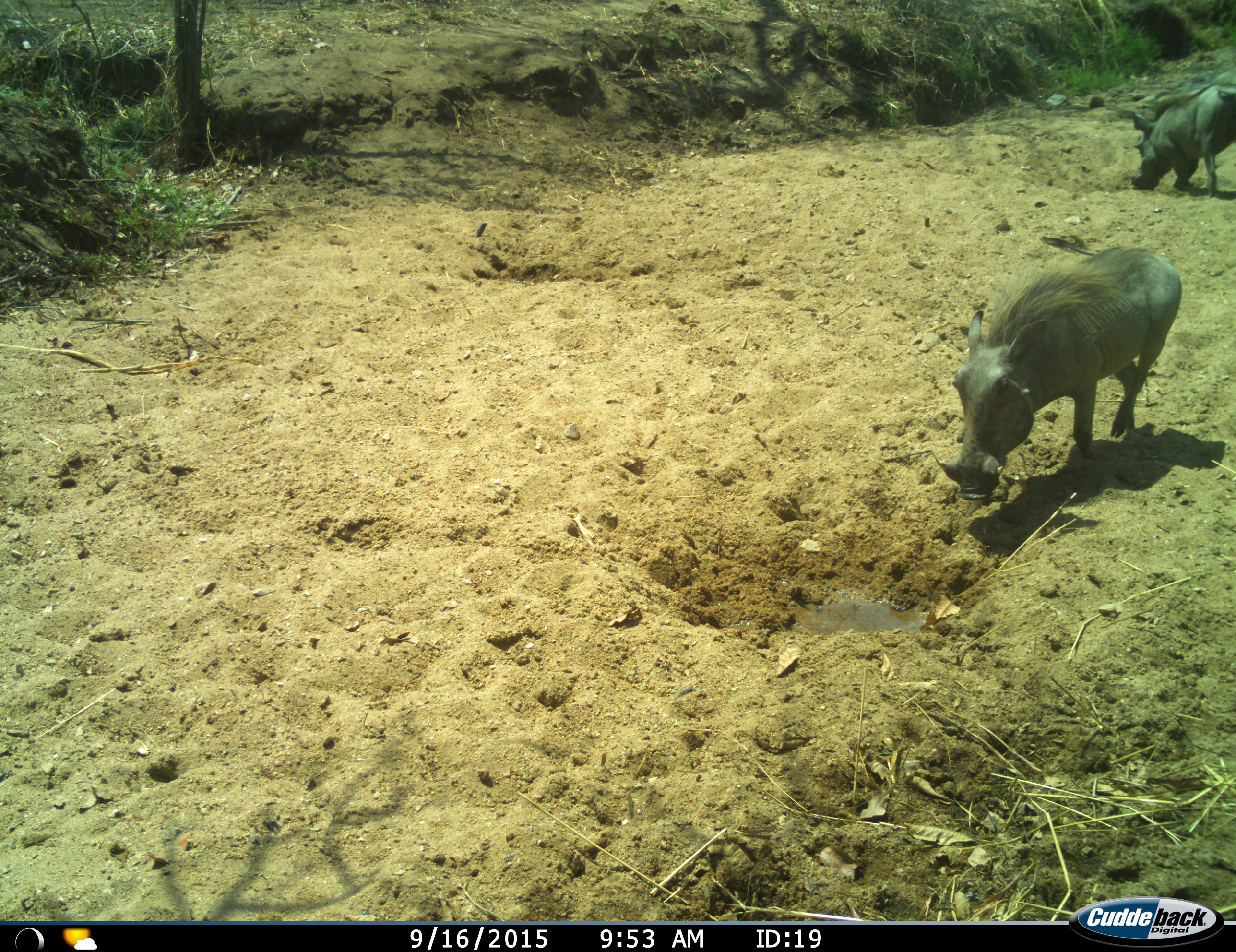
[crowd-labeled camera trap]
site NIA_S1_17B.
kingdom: Animalia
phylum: Chordata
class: Mammalia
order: Artiodactyla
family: Suidae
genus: Phacochoerus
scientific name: Phacochoerus africanus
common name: warthog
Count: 2.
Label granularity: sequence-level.